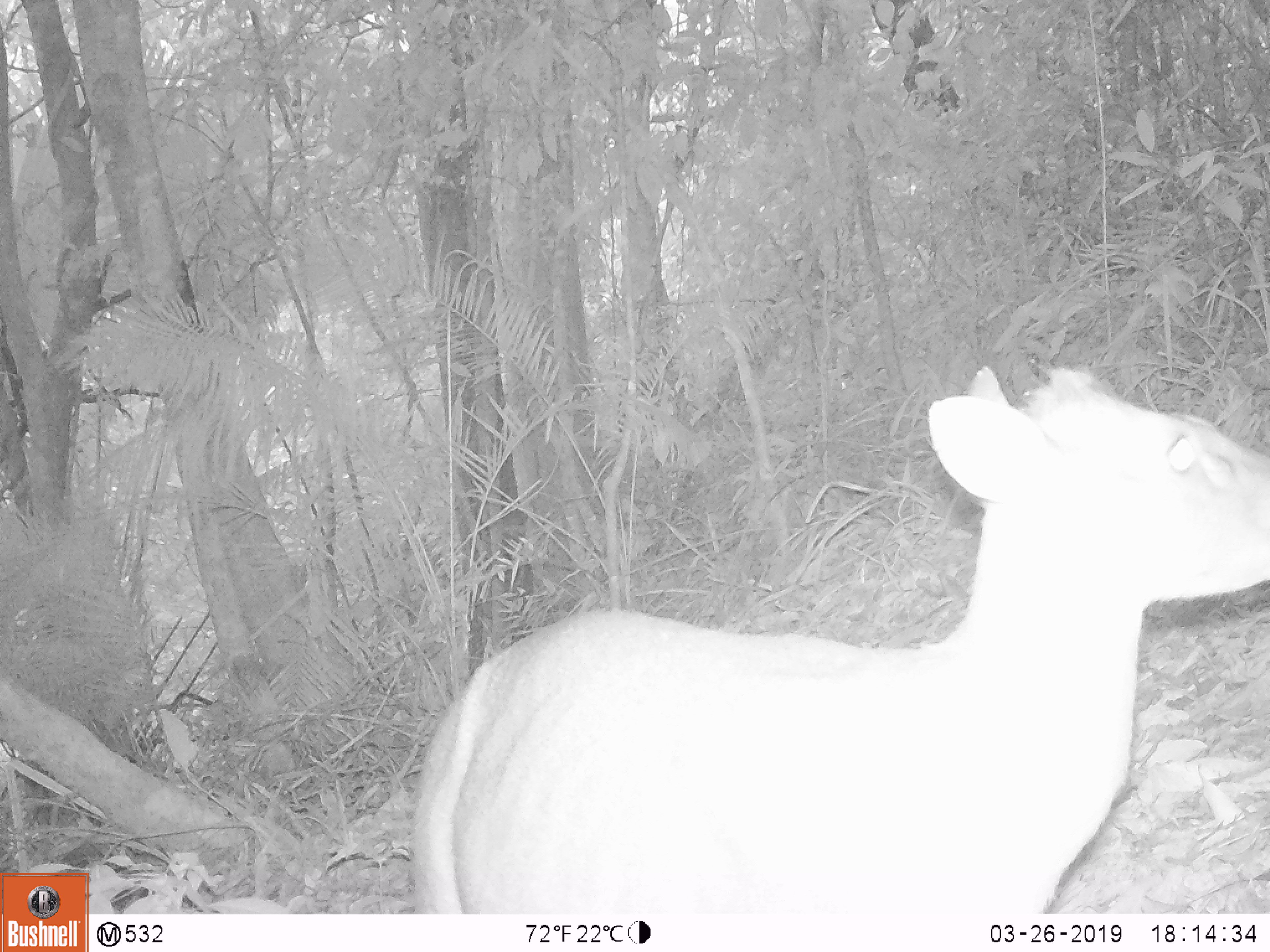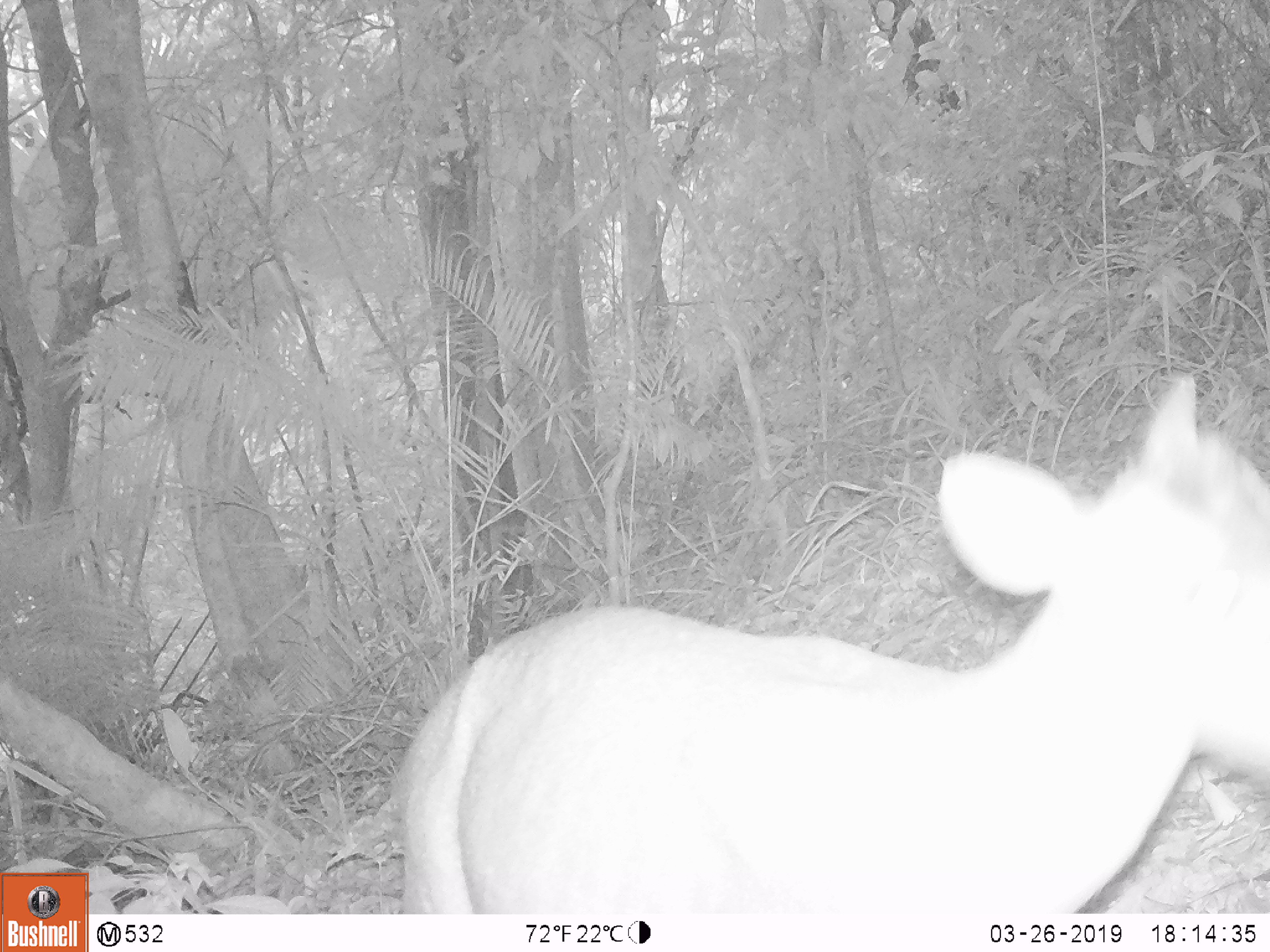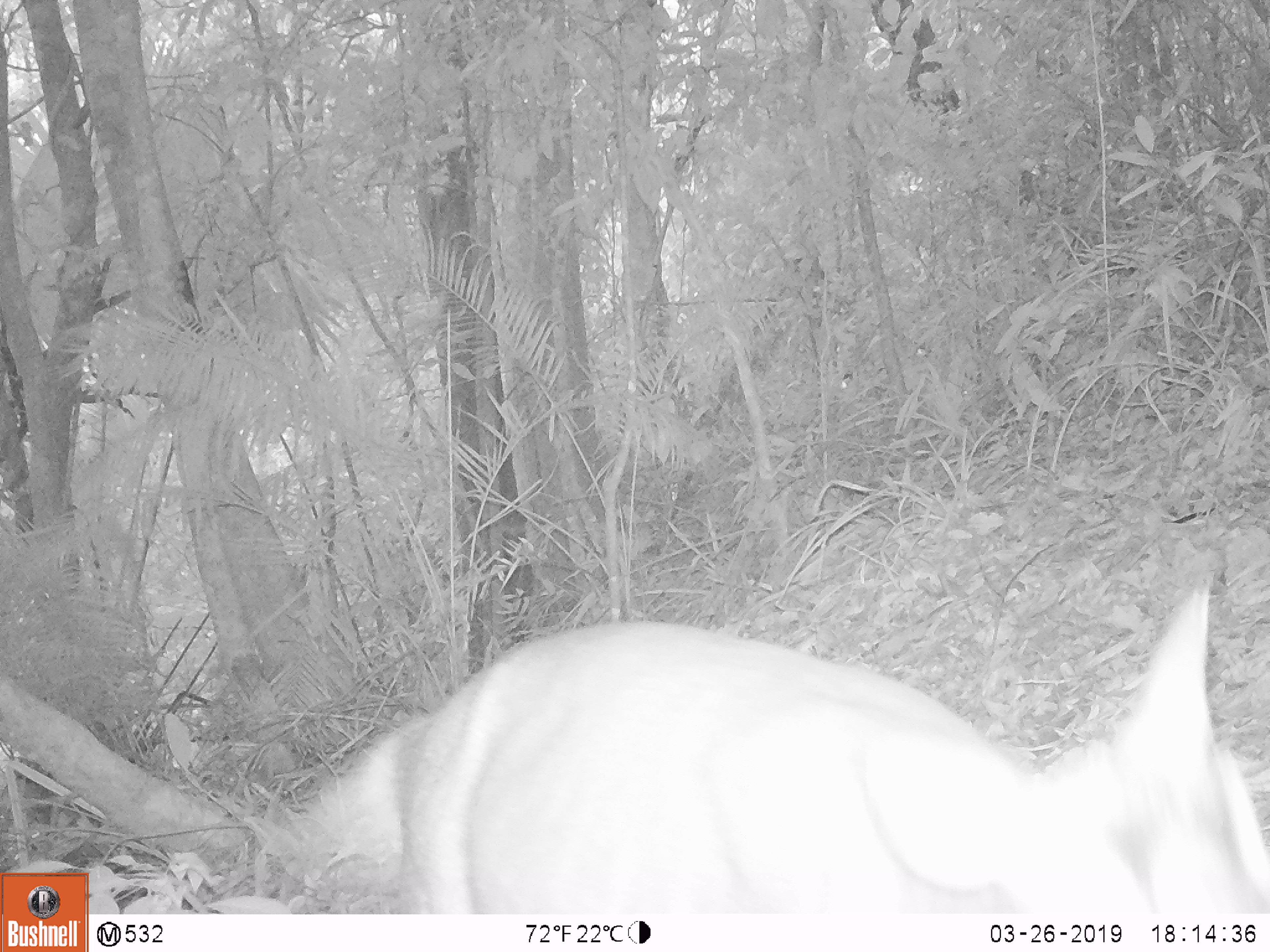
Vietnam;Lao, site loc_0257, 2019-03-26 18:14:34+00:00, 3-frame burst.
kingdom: Animalia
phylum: Chordata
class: Mammalia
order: Artiodactyla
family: Cervidae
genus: Muntiacus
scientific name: Muntiacus rooseveltorum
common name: roosevelt's muntjac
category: roosevelts muntjac group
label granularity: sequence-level